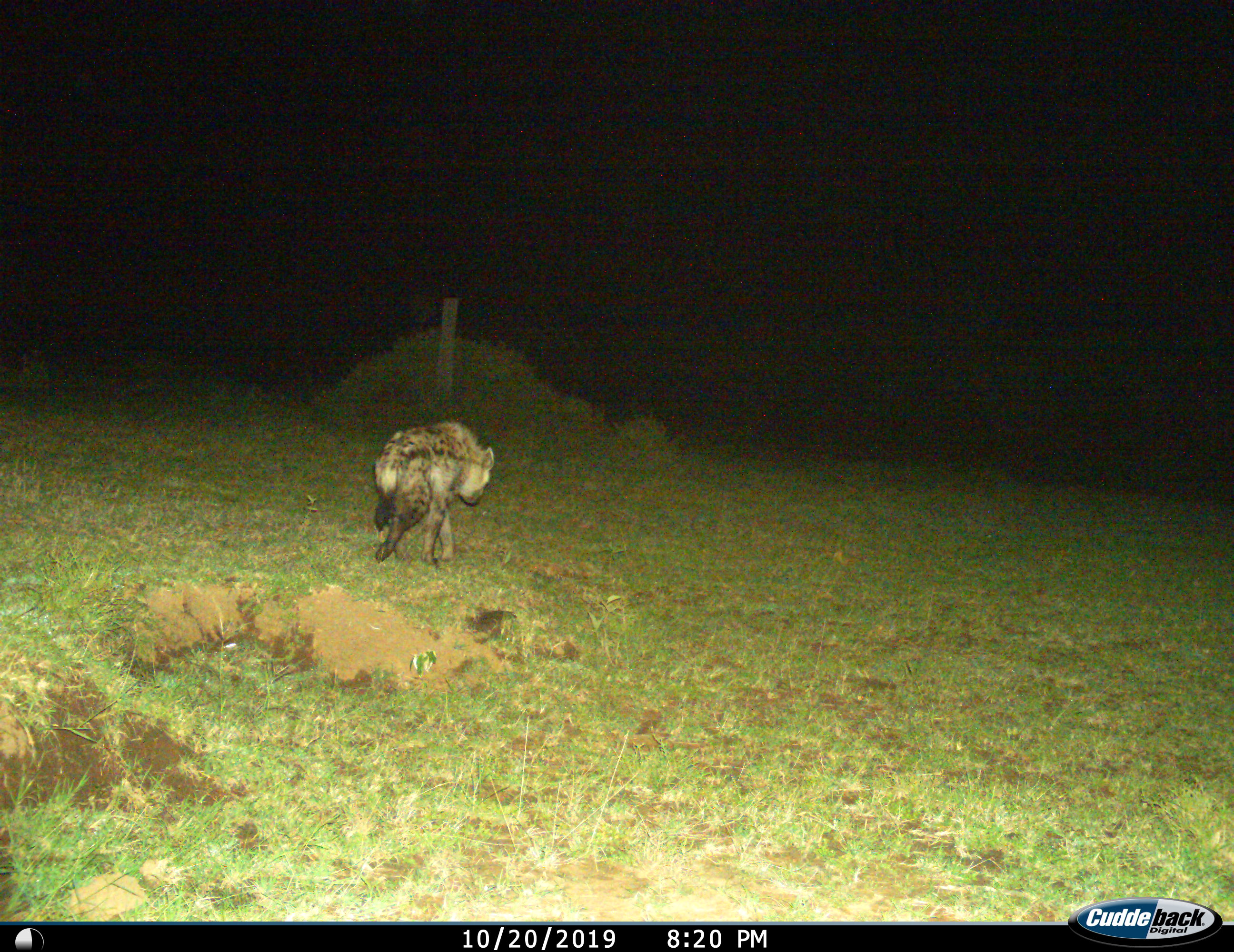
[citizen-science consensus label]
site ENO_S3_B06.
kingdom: Animalia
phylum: Chordata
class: Mammalia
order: Carnivora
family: Hyaenidae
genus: Crocuta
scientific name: Crocuta crocuta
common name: spotted hyena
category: hyenaspotted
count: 1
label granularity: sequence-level